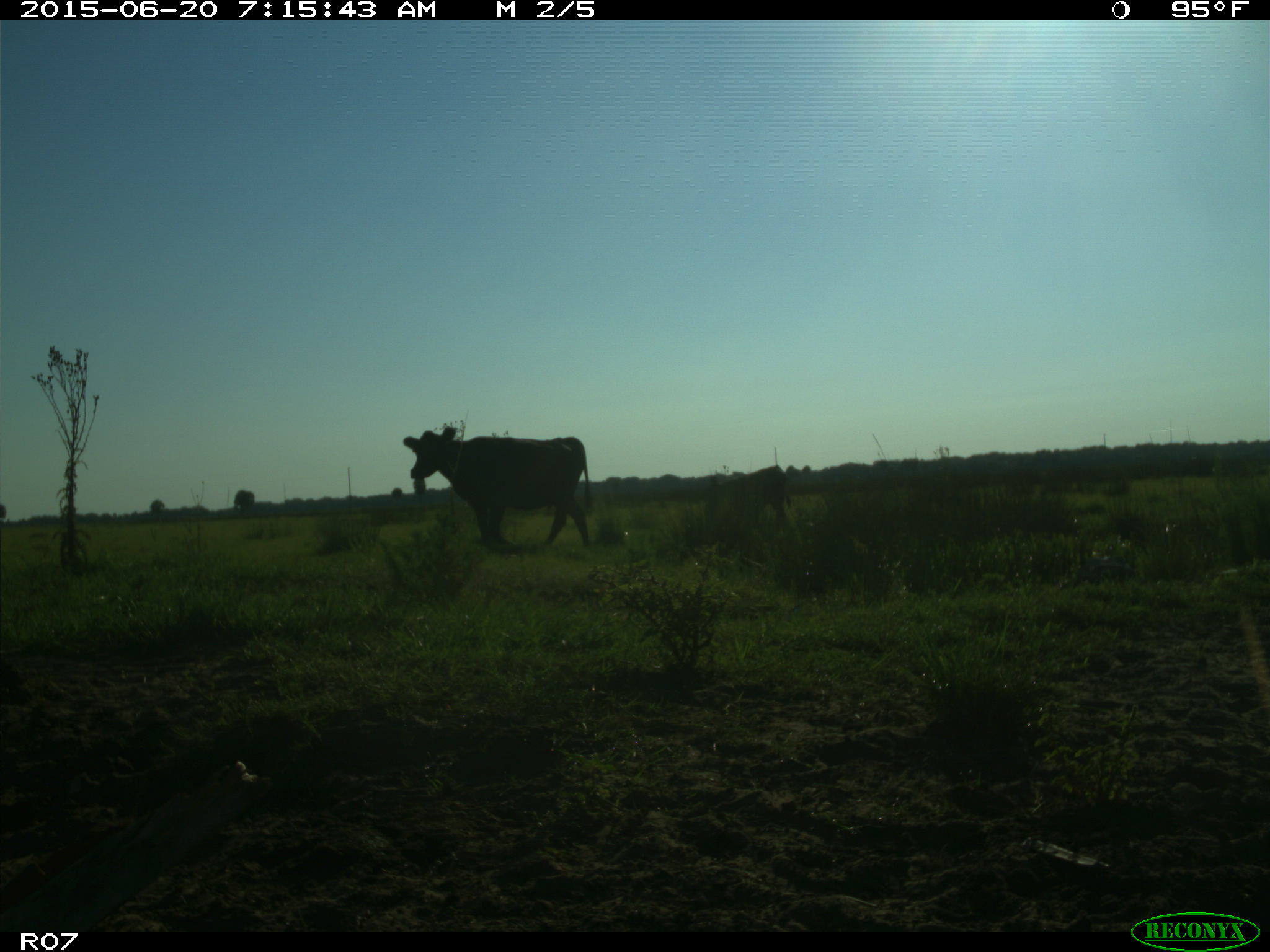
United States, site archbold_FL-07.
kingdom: Animalia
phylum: Chordata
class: Mammalia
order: Artiodactyla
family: Bovidae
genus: Bos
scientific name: Bos taurus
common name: domestic cow